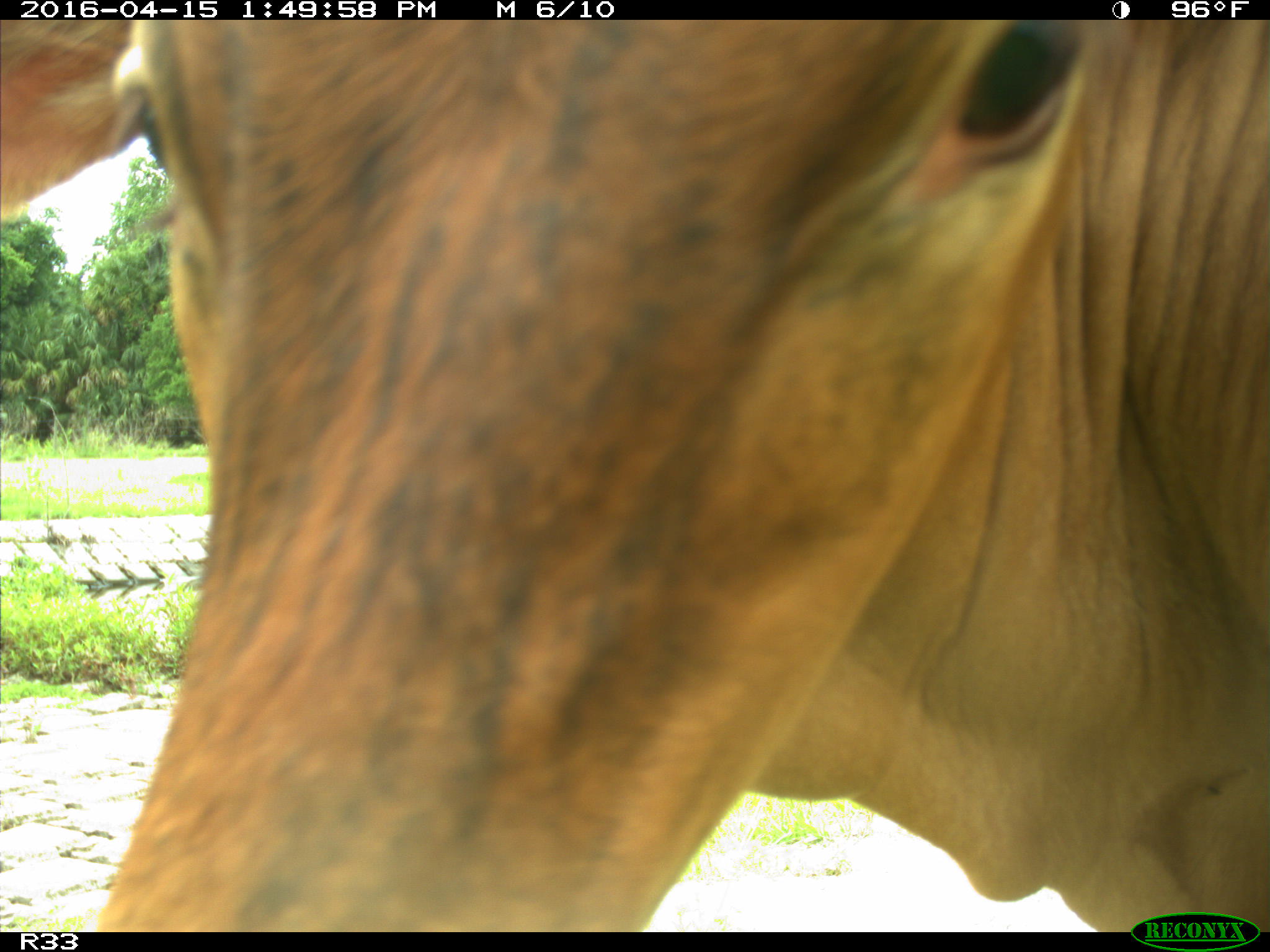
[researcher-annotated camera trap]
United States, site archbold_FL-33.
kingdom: Animalia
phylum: Chordata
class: Mammalia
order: Artiodactyla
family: Bovidae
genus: Bos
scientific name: Bos taurus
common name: domestic cow